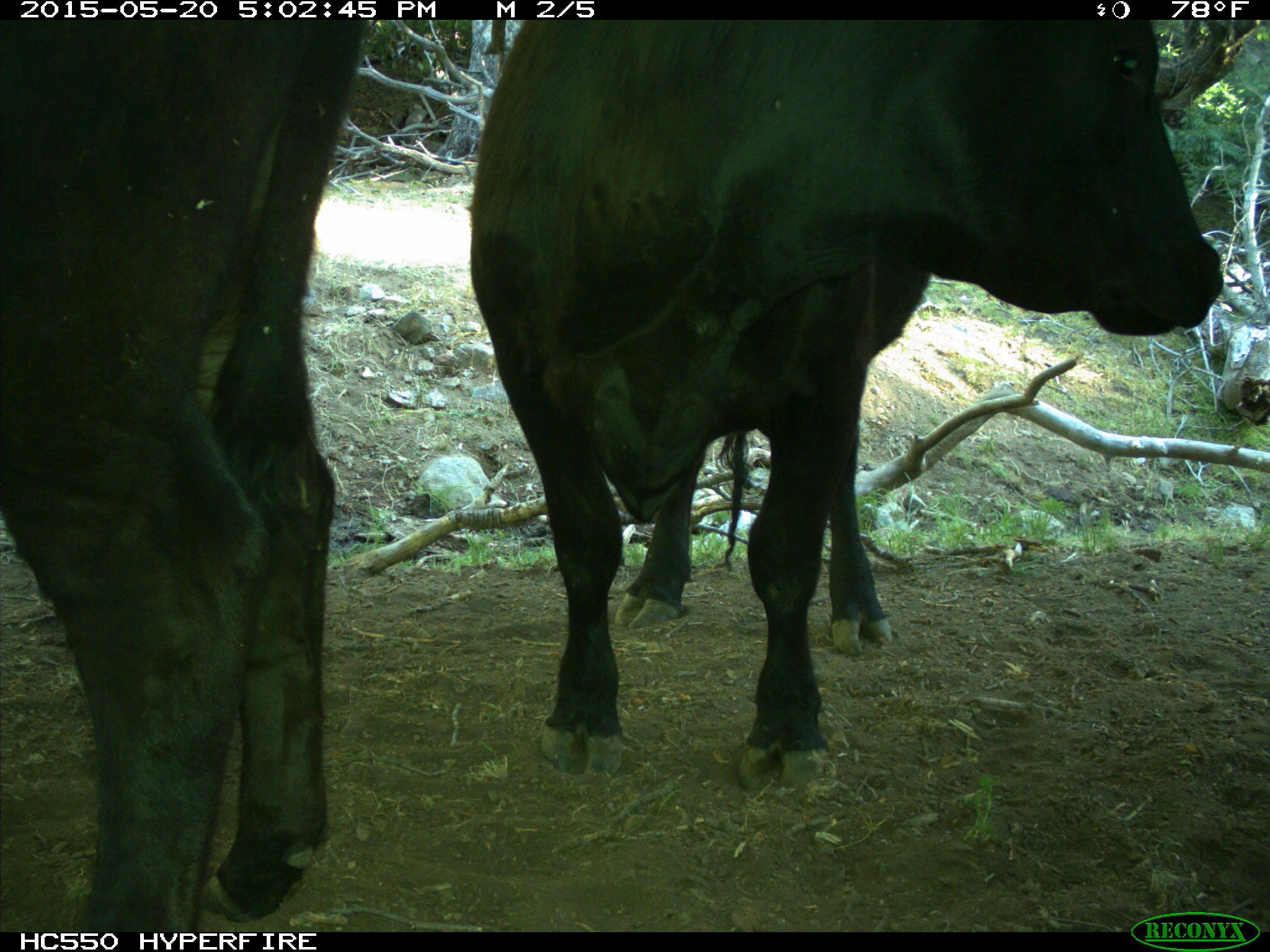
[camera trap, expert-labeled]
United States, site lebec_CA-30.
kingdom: Animalia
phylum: Chordata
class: Mammalia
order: Artiodactyla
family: Bovidae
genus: Bos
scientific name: Bos taurus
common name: domestic cow